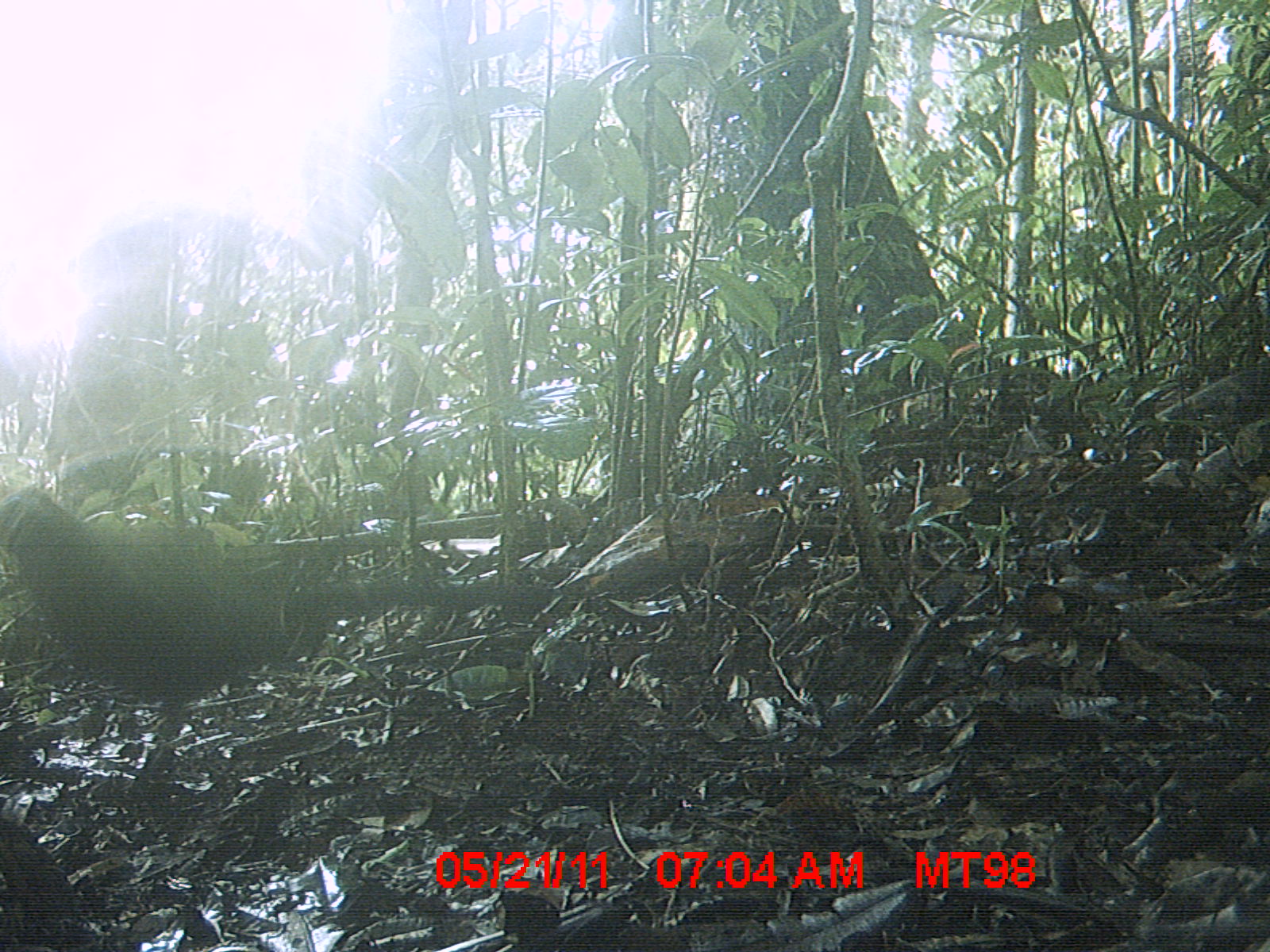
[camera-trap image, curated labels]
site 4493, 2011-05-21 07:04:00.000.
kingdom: Animalia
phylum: Chordata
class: Aves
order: Cuculiformes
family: Cuculidae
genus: Coua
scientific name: Coua serriana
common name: red-breasted coua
Coua serriana (red-breasted coua), count 1.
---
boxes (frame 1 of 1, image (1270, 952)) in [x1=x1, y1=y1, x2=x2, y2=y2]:
coua serriana: [x1=0, y1=477, x2=551, y2=801]